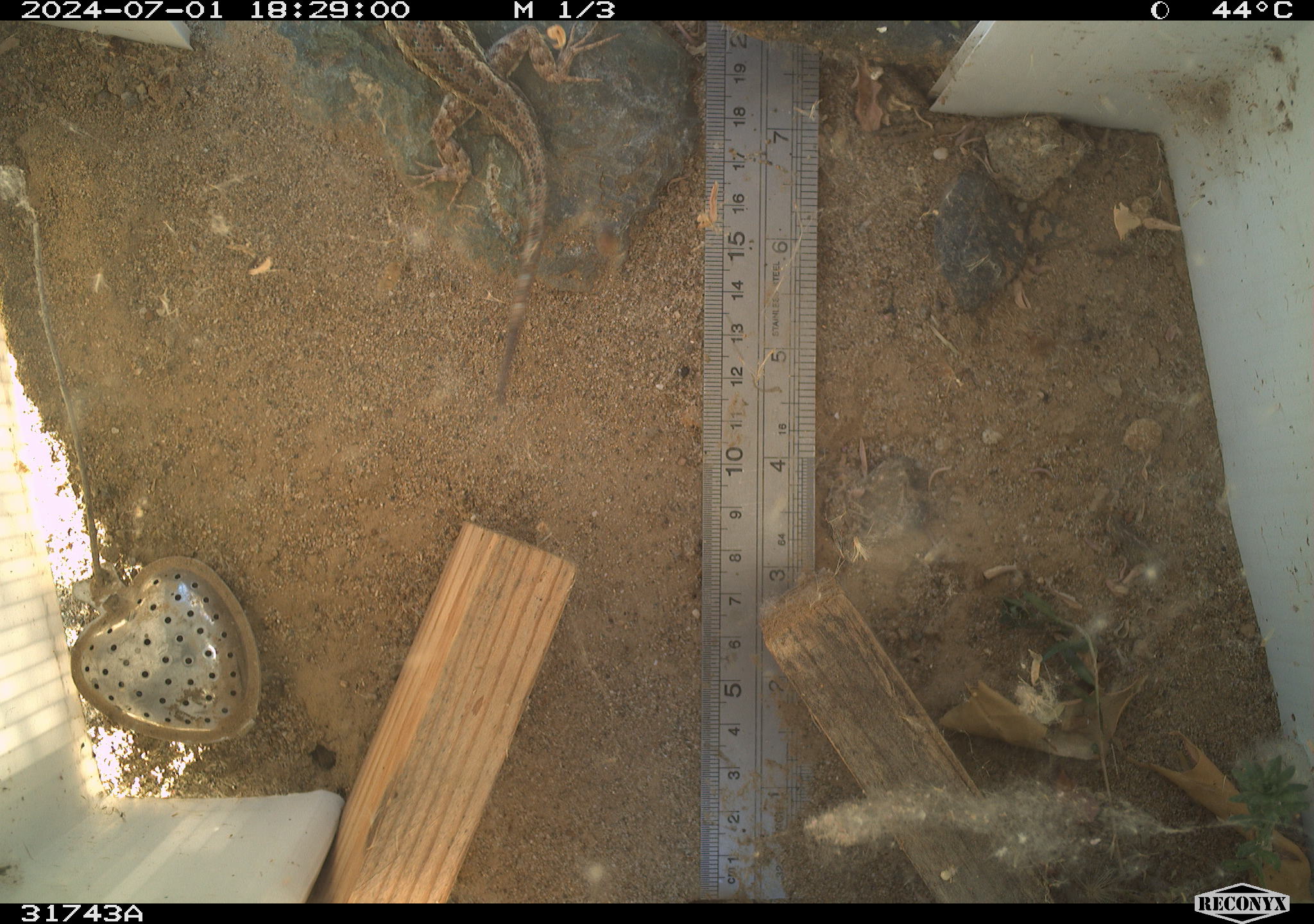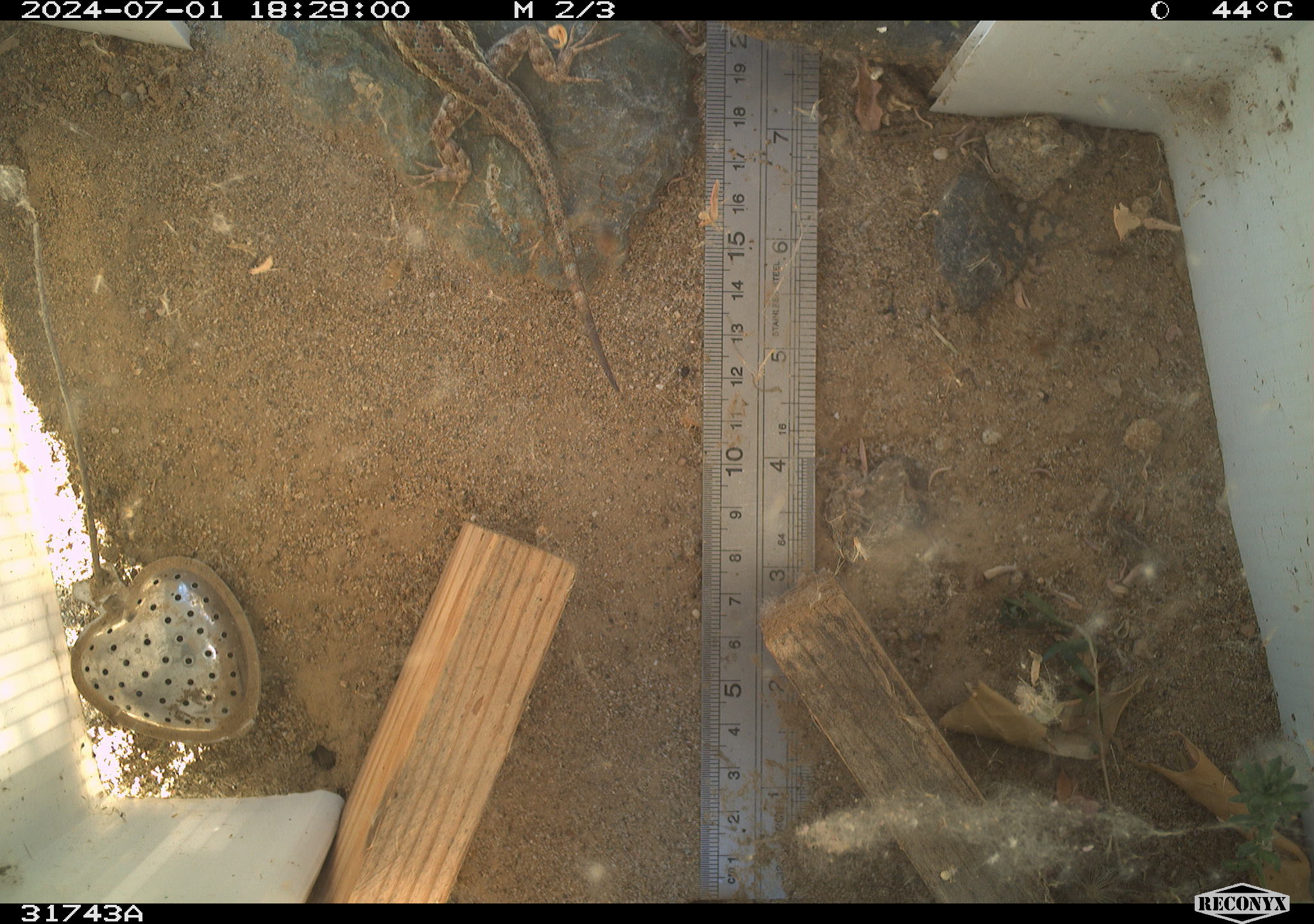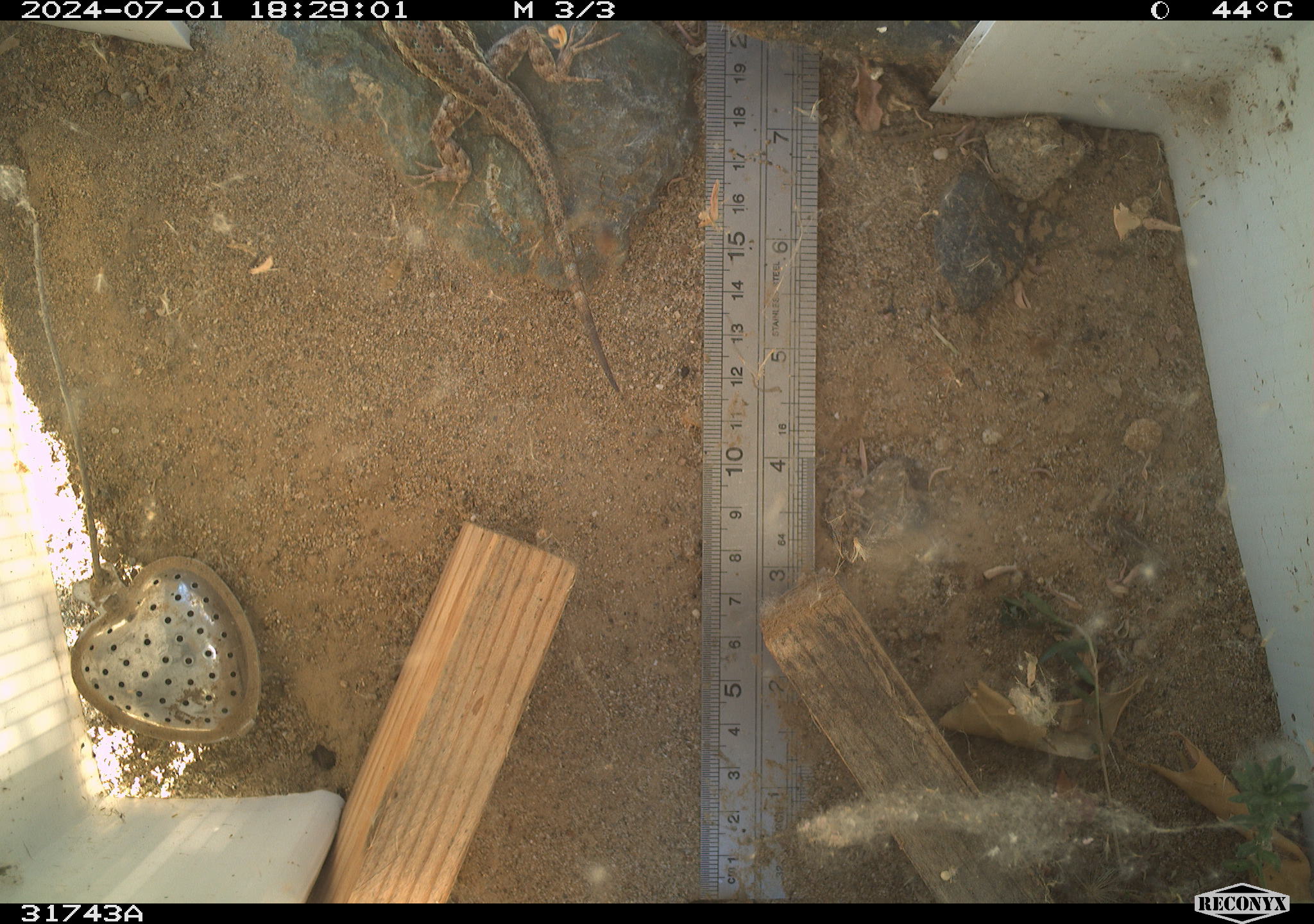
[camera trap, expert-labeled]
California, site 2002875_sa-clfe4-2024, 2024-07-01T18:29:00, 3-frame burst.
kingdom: Animalia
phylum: Chordata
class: Reptilia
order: Squamata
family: Phrynosomatidae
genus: Sceloporus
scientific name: Sceloporus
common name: spiny lizards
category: sceloporus species